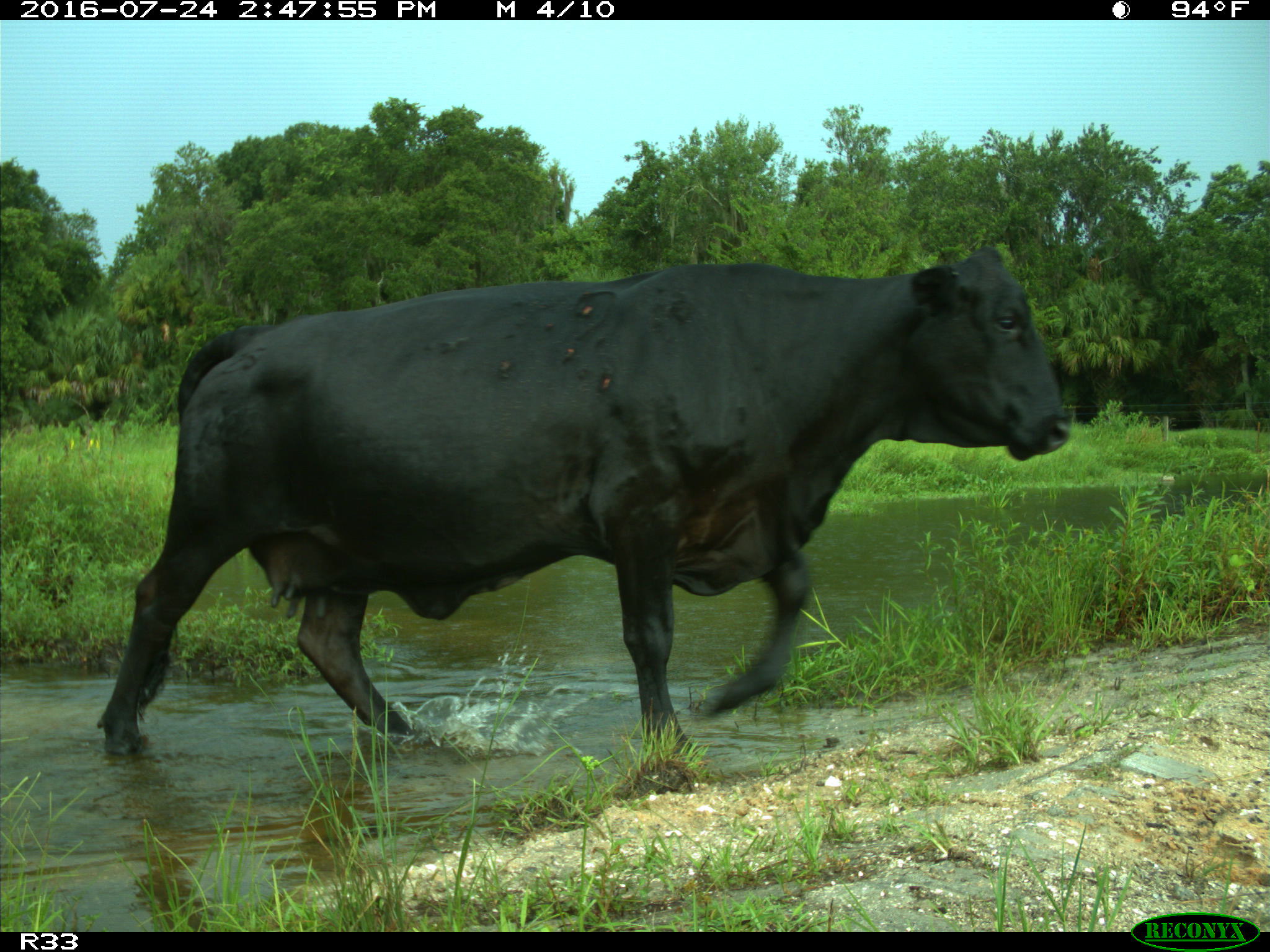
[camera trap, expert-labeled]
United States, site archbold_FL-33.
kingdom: Animalia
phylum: Chordata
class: Mammalia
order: Artiodactyla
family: Bovidae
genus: Bos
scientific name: Bos taurus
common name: domestic cow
Bos taurus (domestic cow).